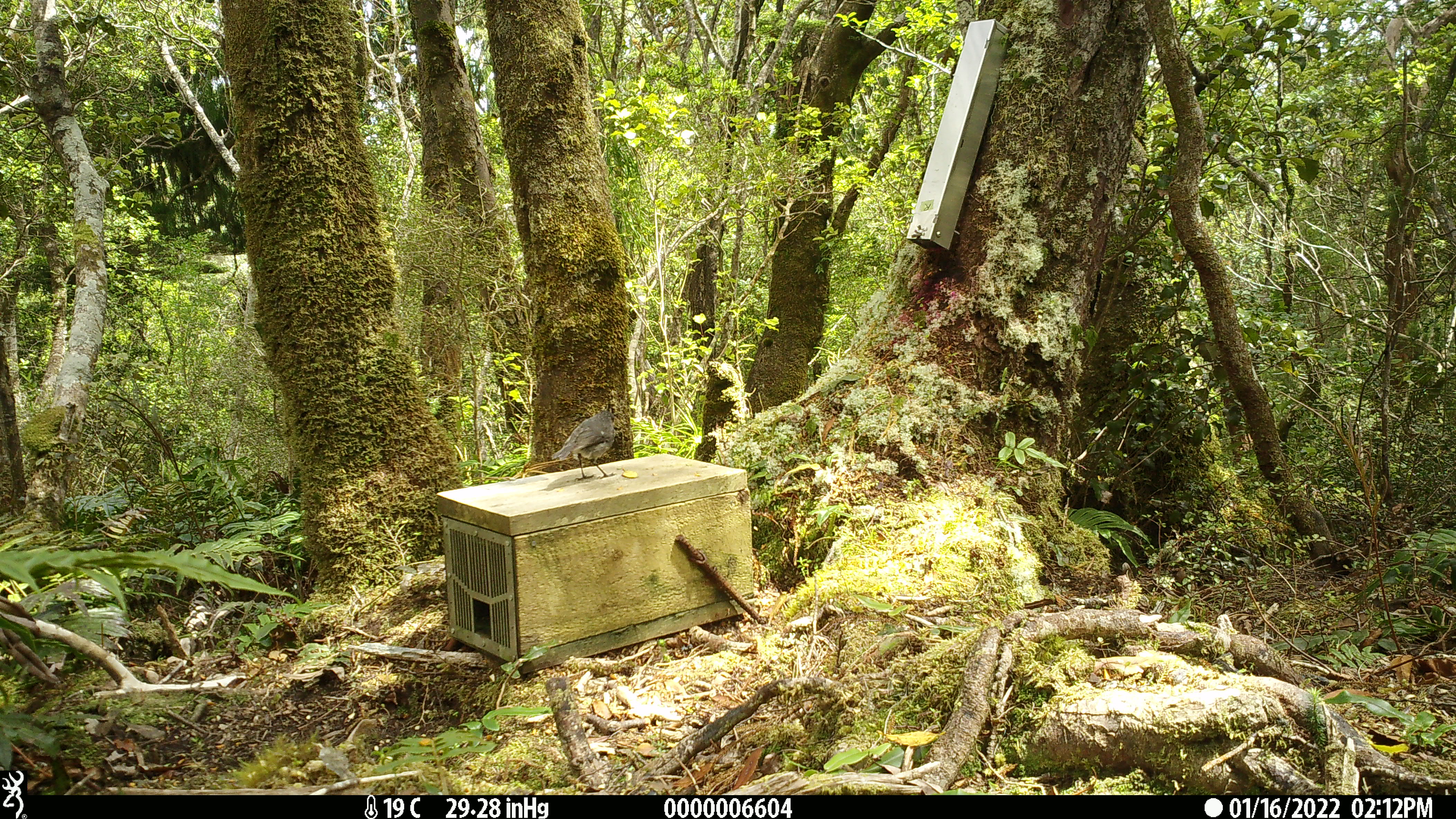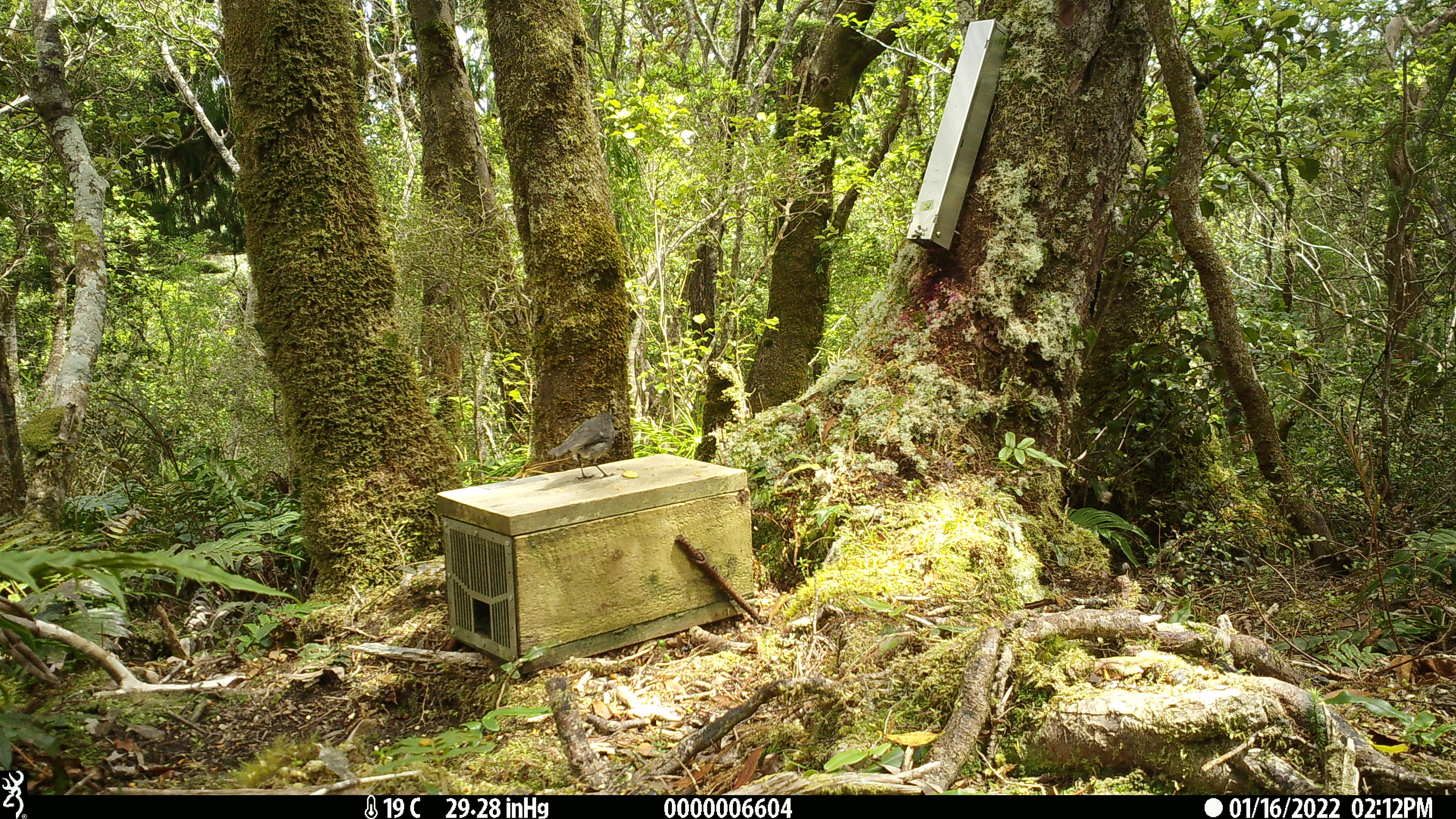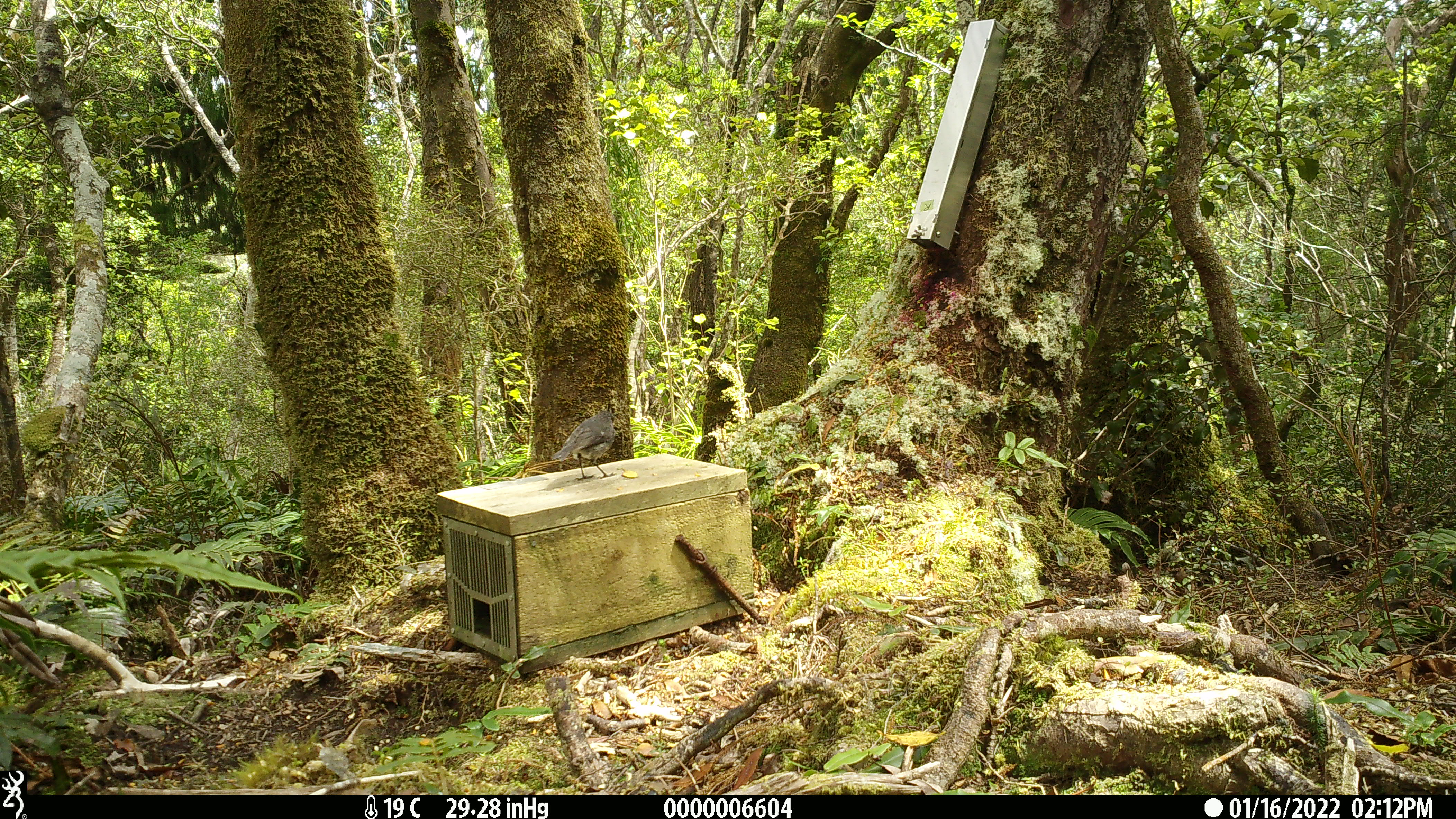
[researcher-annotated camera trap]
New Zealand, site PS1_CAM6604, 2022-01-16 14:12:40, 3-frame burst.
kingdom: Animalia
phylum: Chordata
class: Aves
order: Passeriformes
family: Petroicidae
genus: Petroica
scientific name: Petroica australis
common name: new zealand robin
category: robin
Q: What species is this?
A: Robin (new zealand robin) (Petroica australis).